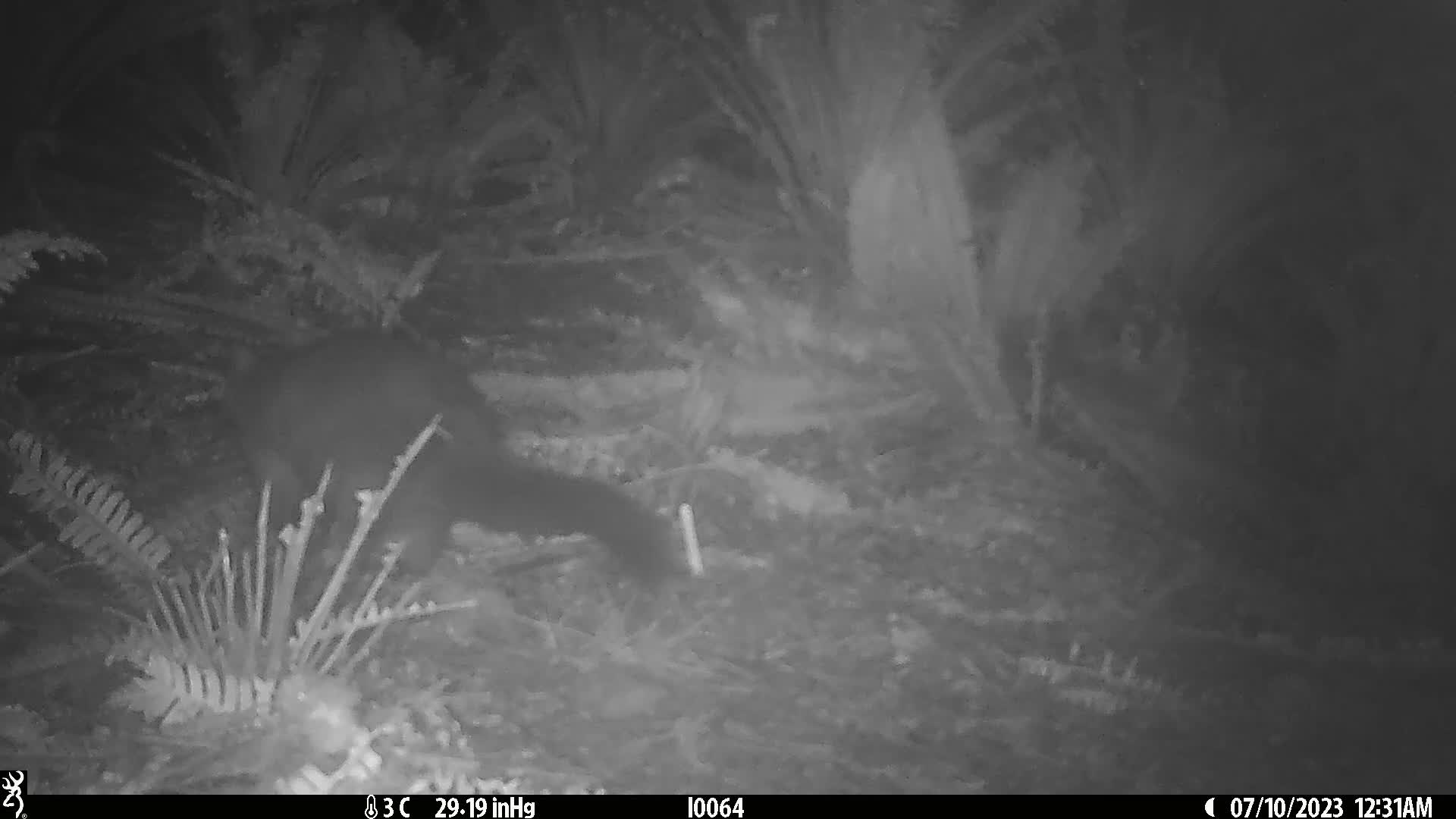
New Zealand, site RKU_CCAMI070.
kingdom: Animalia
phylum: Chordata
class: Mammalia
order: Diprotodontia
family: Phalangeridae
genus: Trichosurus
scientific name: Trichosurus vulpecula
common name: common brushtail possum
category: possum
Possum (common brushtail possum) (Trichosurus vulpecula).